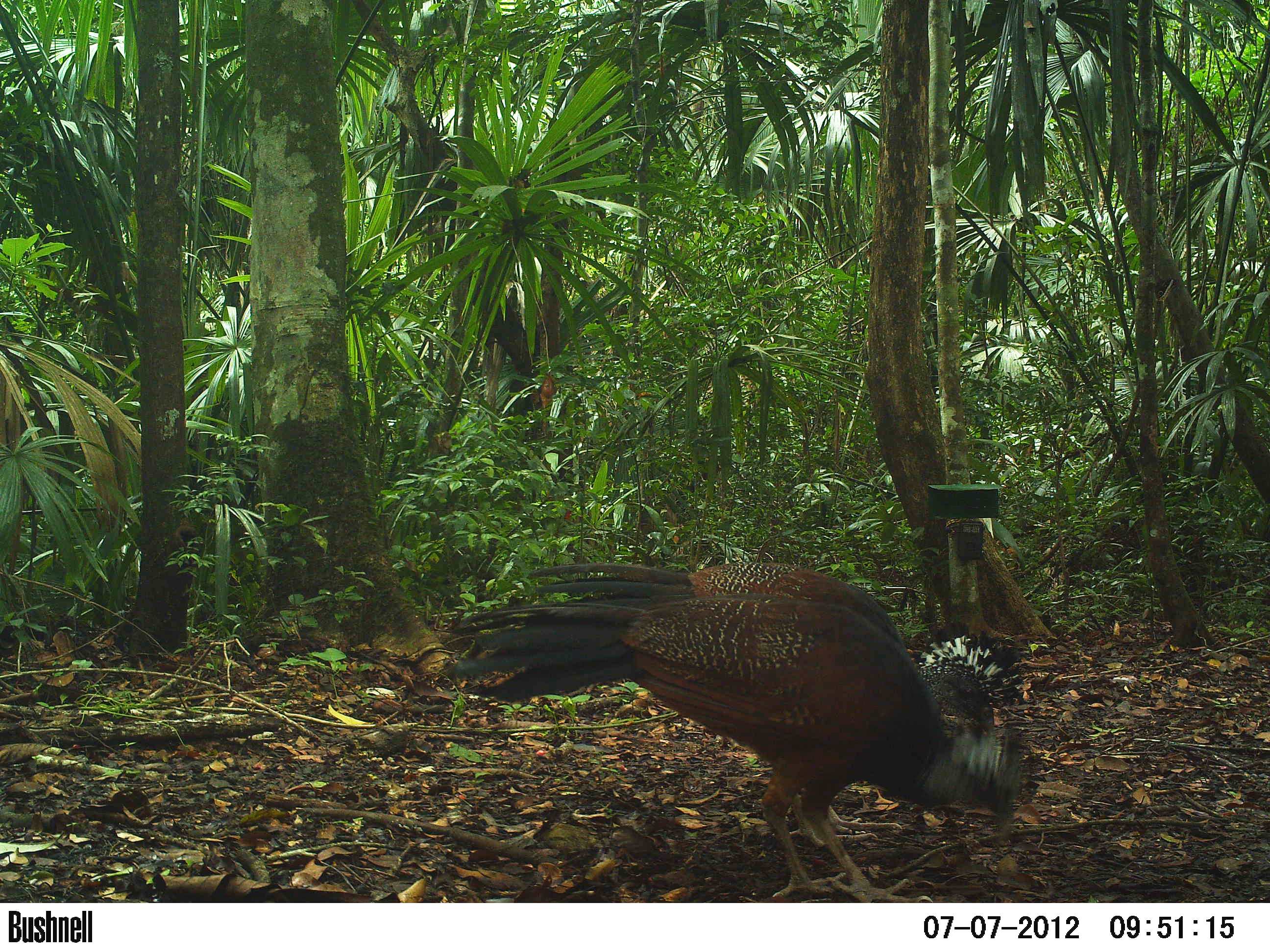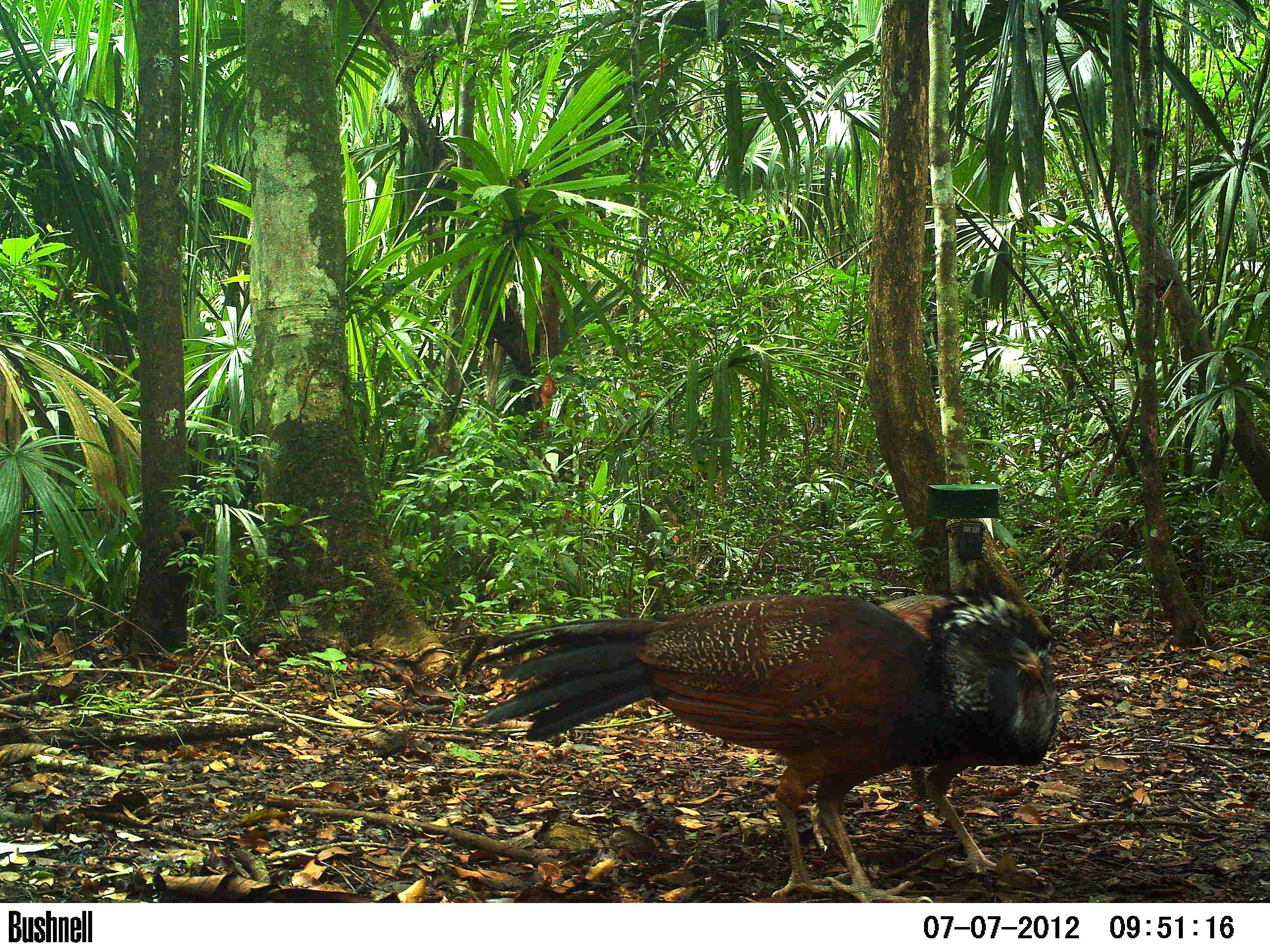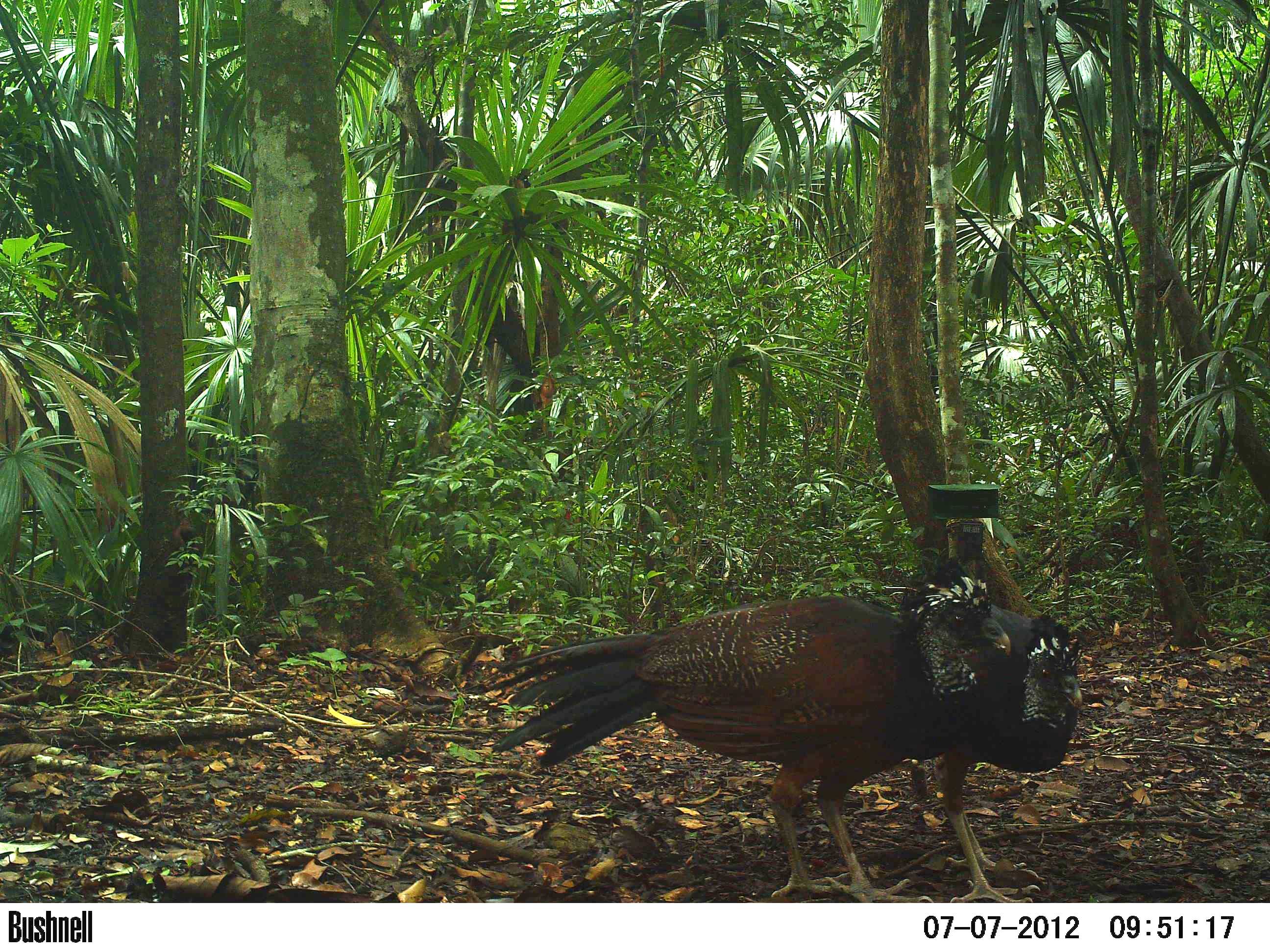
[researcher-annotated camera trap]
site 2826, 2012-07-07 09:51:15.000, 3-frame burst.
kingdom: Animalia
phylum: Chordata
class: Aves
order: Galliformes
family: Cracidae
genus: Crax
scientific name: Crax rubra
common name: great curassow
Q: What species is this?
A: Crax rubra (great curassow).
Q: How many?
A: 2.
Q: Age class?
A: Adult.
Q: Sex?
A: Female.